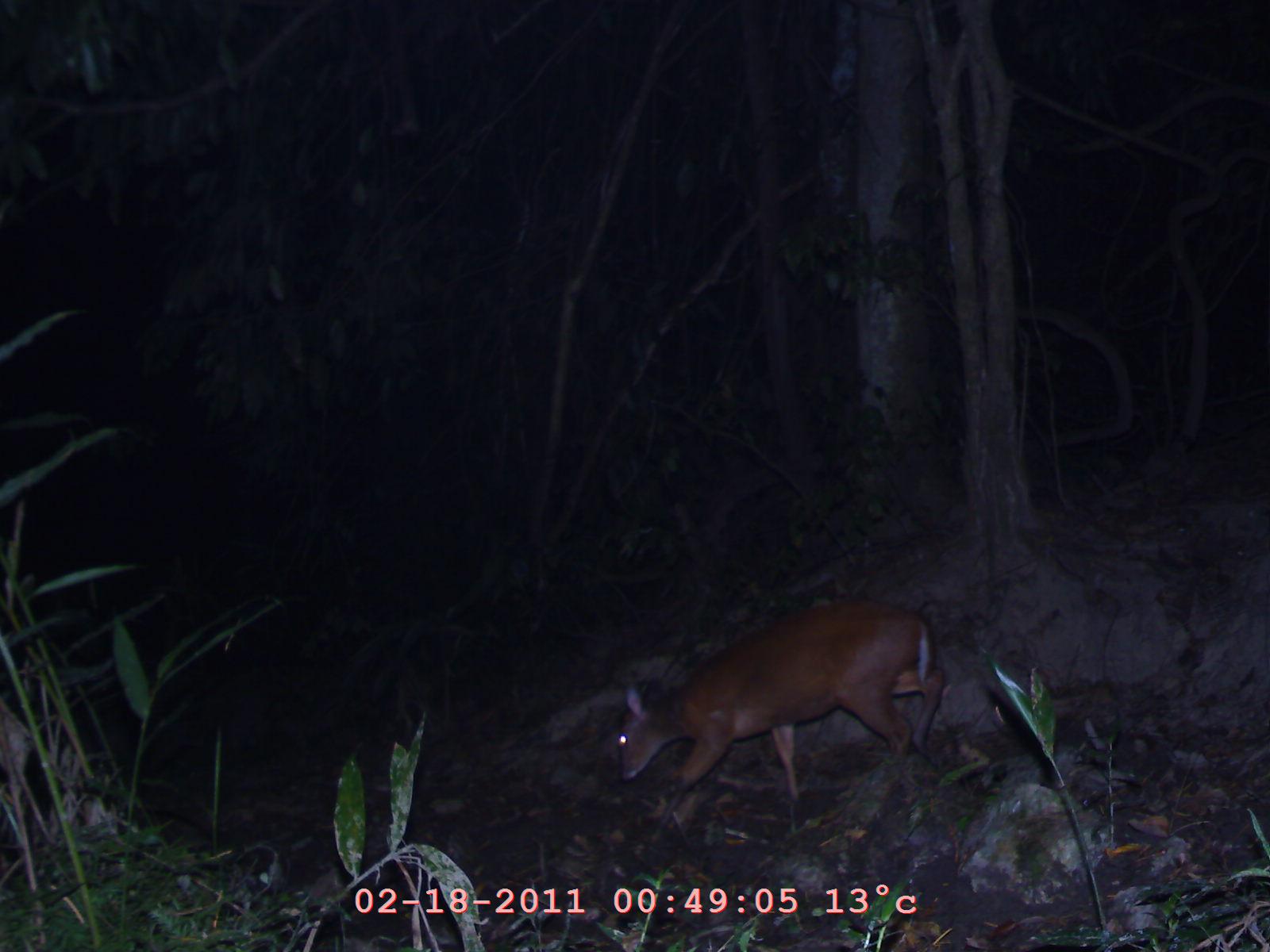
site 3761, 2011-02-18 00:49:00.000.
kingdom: Animalia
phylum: Chordata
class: Mammalia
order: Artiodactyla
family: Cervidae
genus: Muntiacus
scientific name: Muntiacus muntjak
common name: southern red muntjac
Muntiacus muntjak (southern red muntjac), count 1, age adult.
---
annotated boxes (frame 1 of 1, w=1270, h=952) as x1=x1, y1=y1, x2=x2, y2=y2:
muntiacus muntjak: x1=611, y1=595, x2=947, y2=824